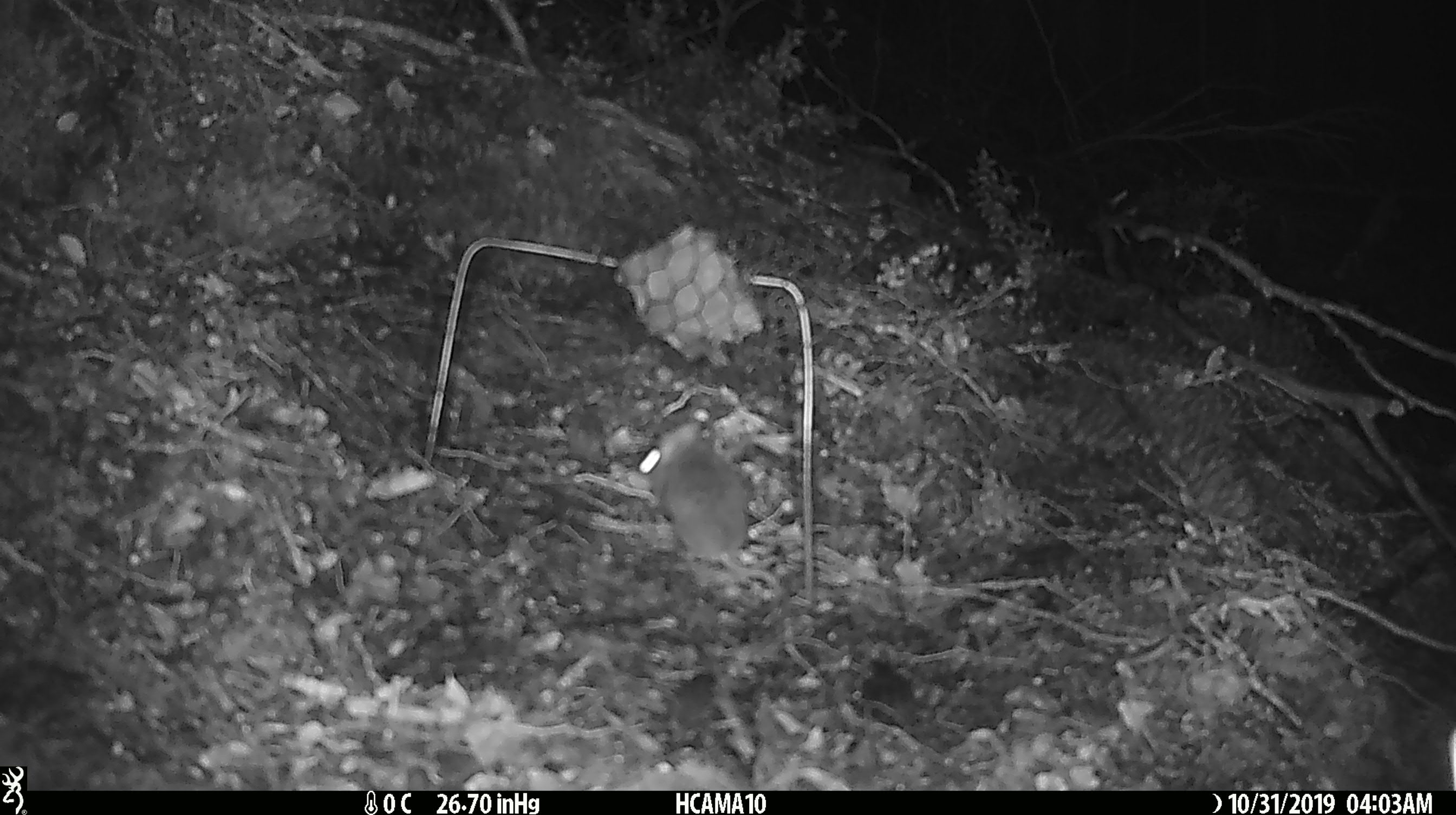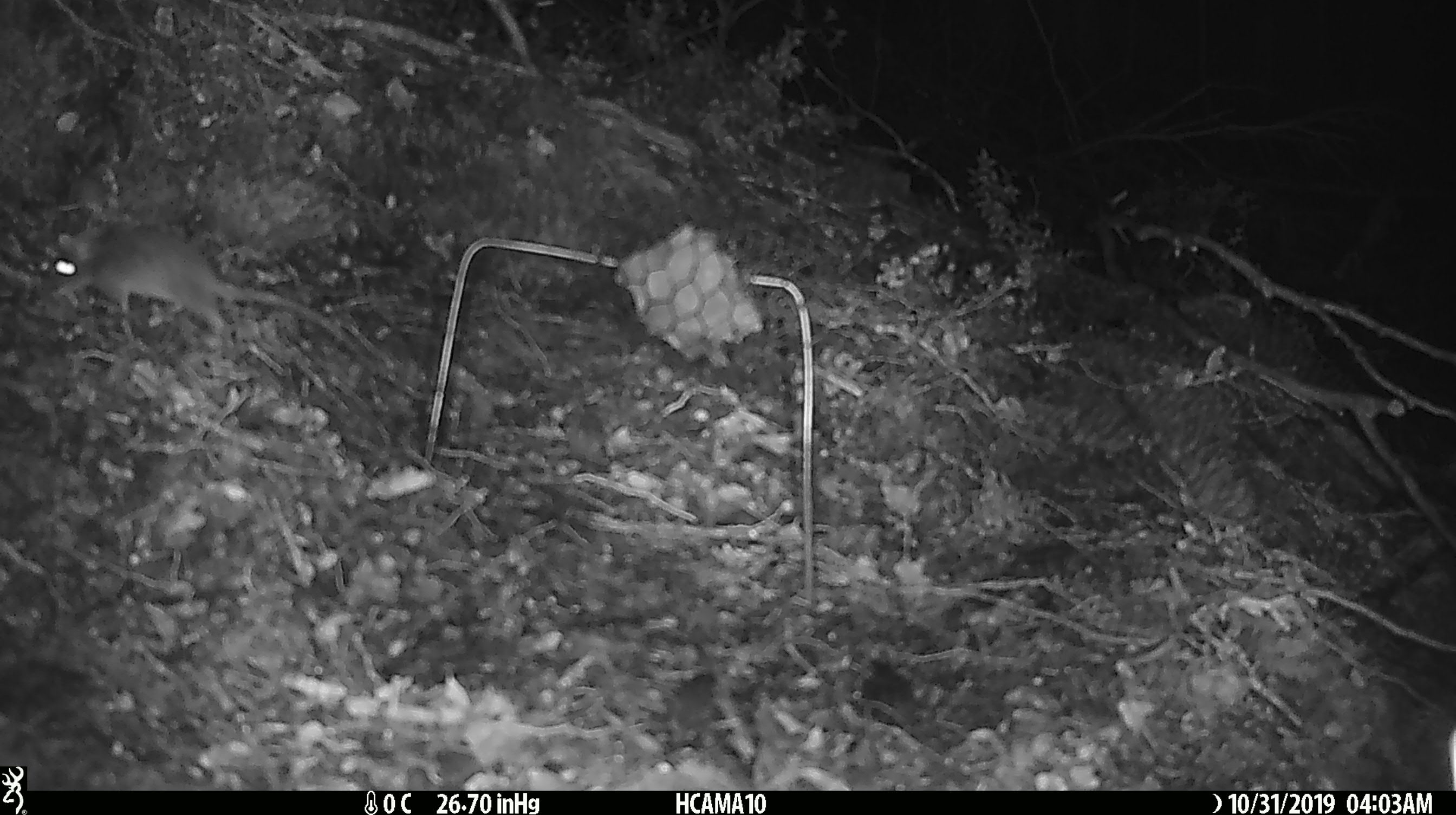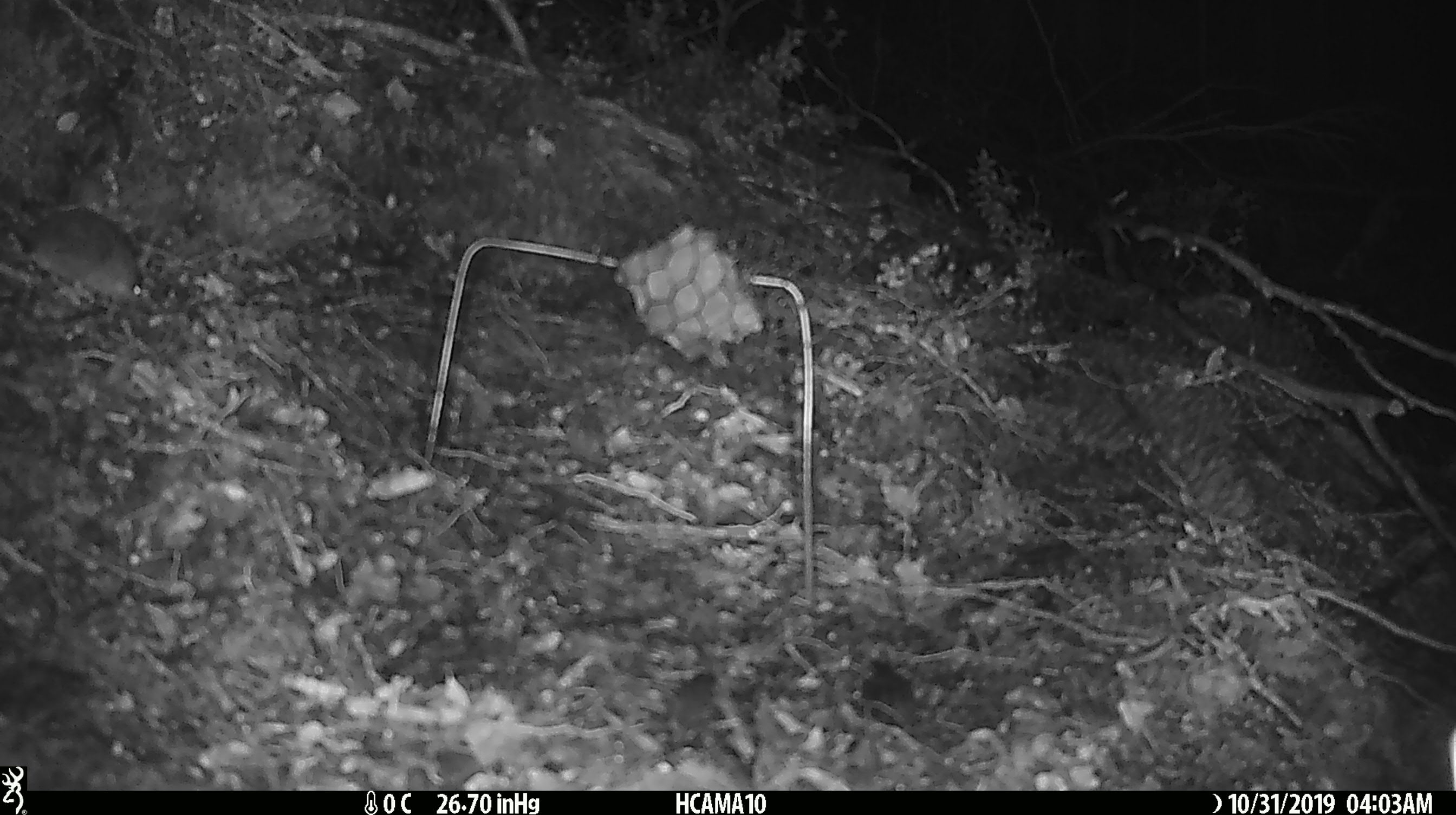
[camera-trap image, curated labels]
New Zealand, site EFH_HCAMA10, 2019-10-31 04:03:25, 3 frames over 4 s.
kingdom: Animalia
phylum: Chordata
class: Mammalia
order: Rodentia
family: Muridae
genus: Mus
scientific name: Mus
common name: mouse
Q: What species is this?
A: Mouse (Mus).